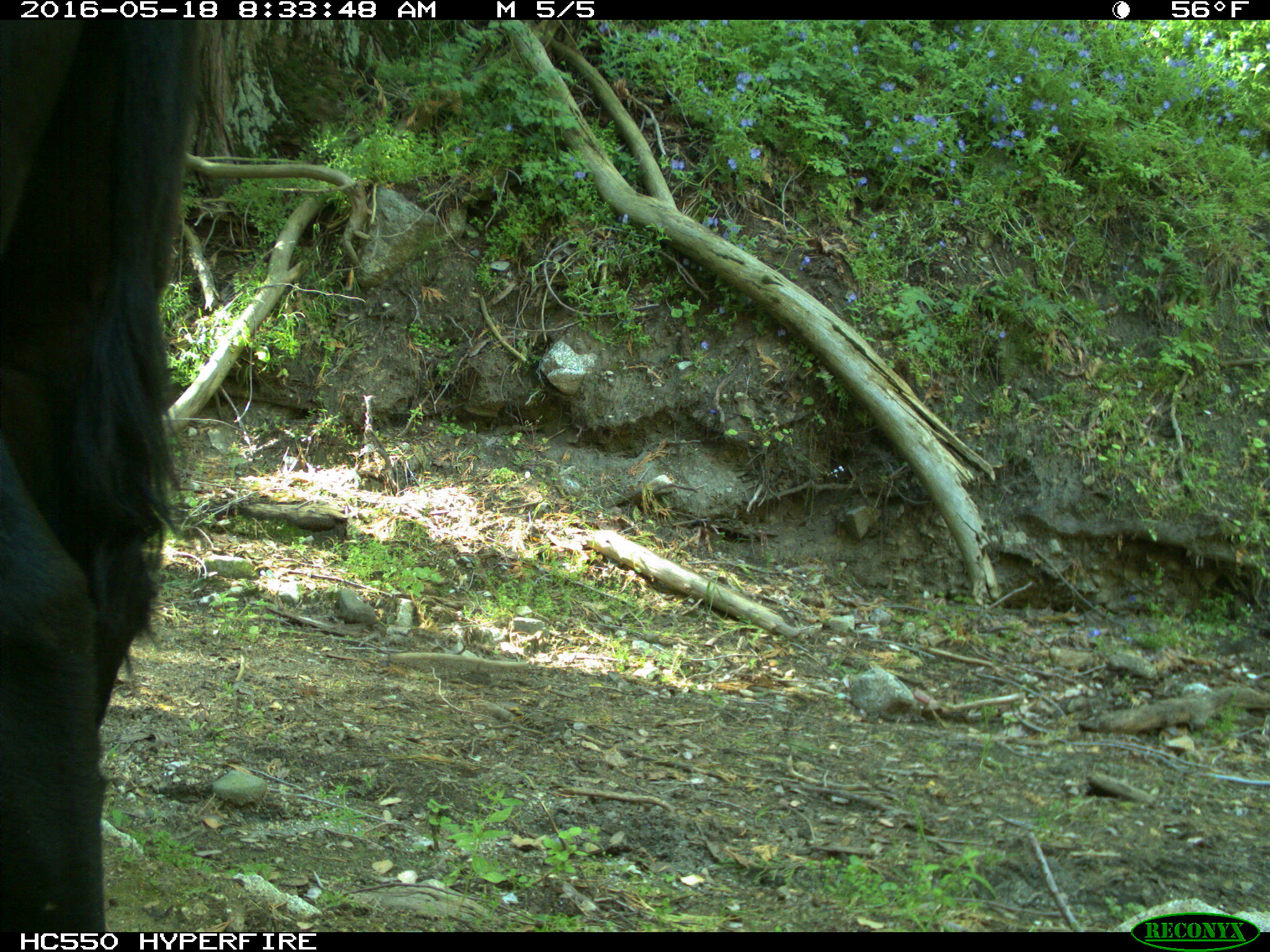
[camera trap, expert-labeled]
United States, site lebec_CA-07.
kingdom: Animalia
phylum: Chordata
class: Mammalia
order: Artiodactyla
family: Bovidae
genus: Bos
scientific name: Bos taurus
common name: domestic cow